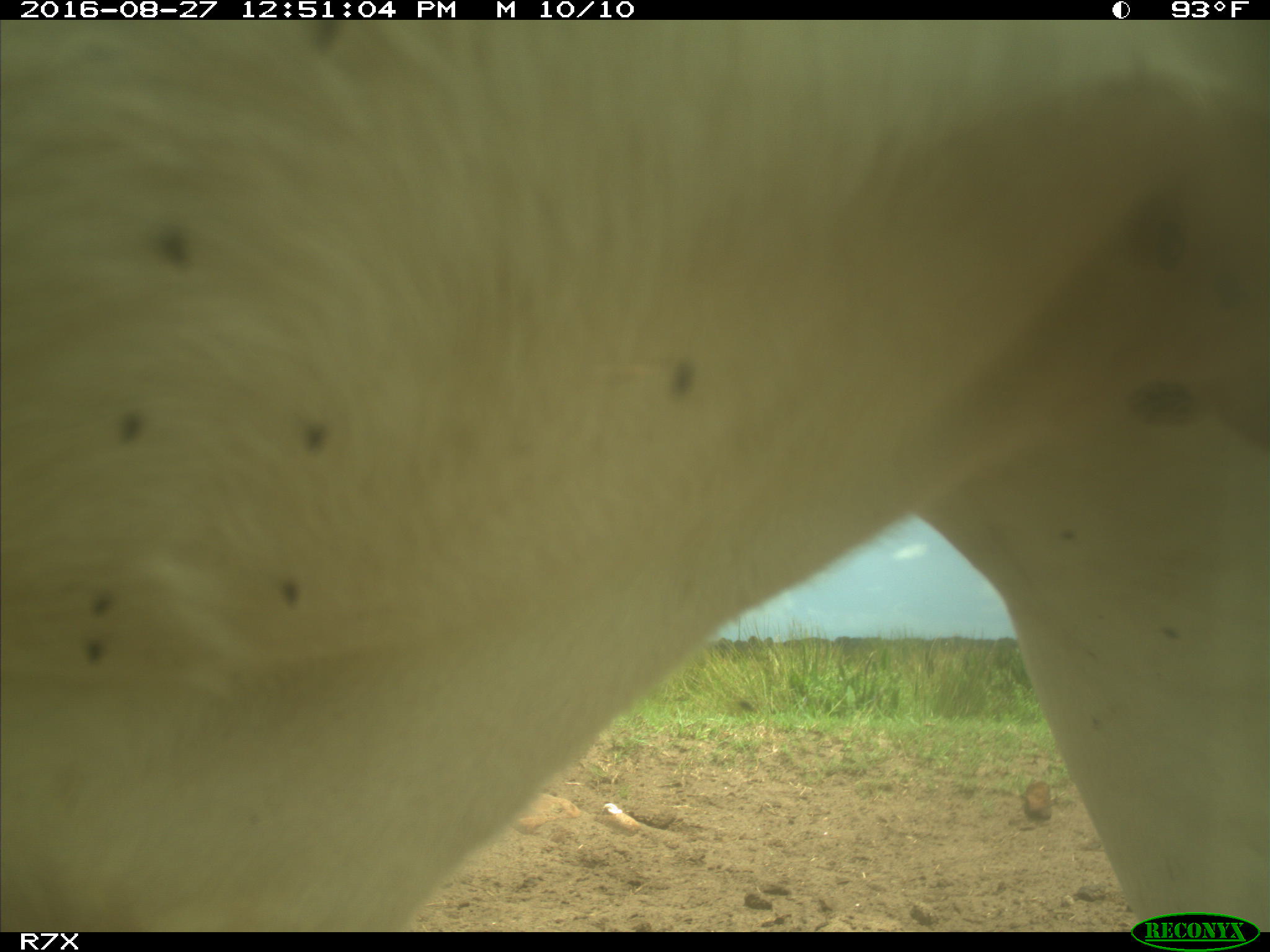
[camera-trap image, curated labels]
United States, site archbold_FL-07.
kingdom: Animalia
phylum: Chordata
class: Mammalia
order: Artiodactyla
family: Bovidae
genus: Bos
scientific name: Bos taurus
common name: domestic cow